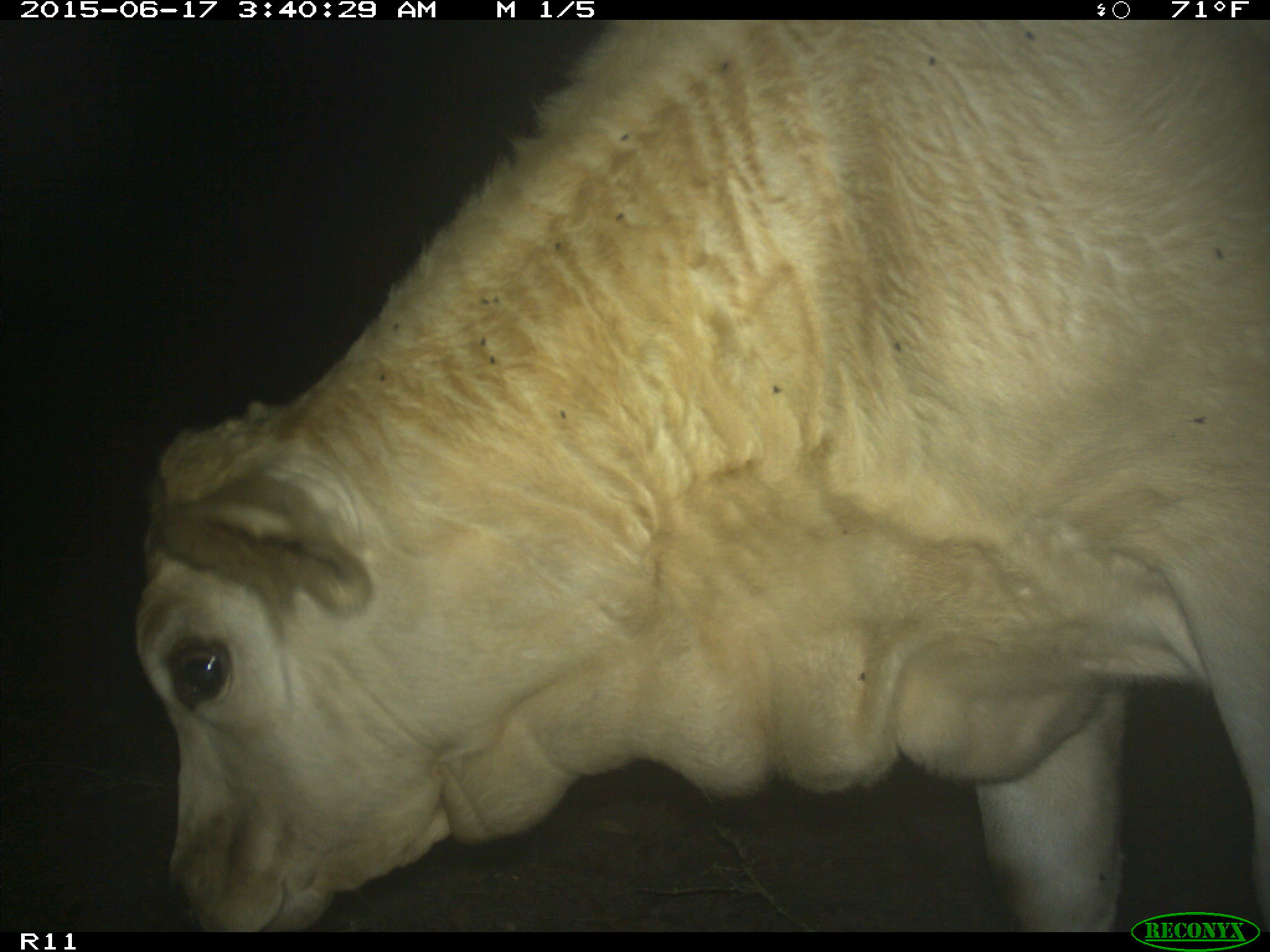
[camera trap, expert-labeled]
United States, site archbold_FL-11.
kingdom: Animalia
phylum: Chordata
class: Mammalia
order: Artiodactyla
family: Bovidae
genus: Bos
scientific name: Bos taurus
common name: domestic cow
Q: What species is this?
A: Bos taurus (domestic cow).